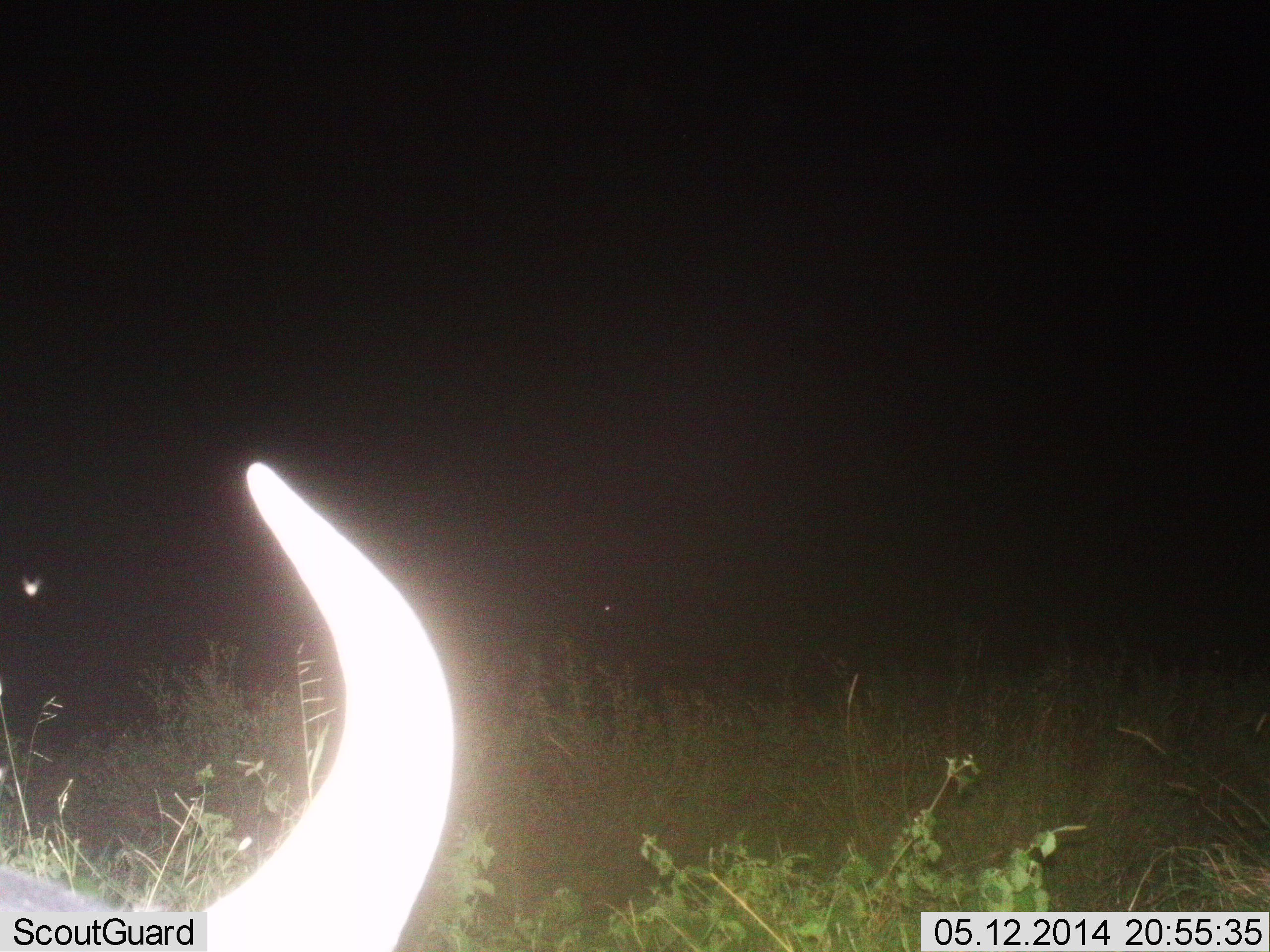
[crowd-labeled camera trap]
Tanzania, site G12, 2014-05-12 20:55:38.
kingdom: Animalia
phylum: Chordata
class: Mammalia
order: Artiodactyla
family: Bovidae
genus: Connochaetes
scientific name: Connochaetes taurinus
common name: blue wildebeest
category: wildebeest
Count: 1.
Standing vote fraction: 60%.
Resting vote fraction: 30%.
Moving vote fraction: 10%.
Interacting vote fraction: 0%.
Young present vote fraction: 0%.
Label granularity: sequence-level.